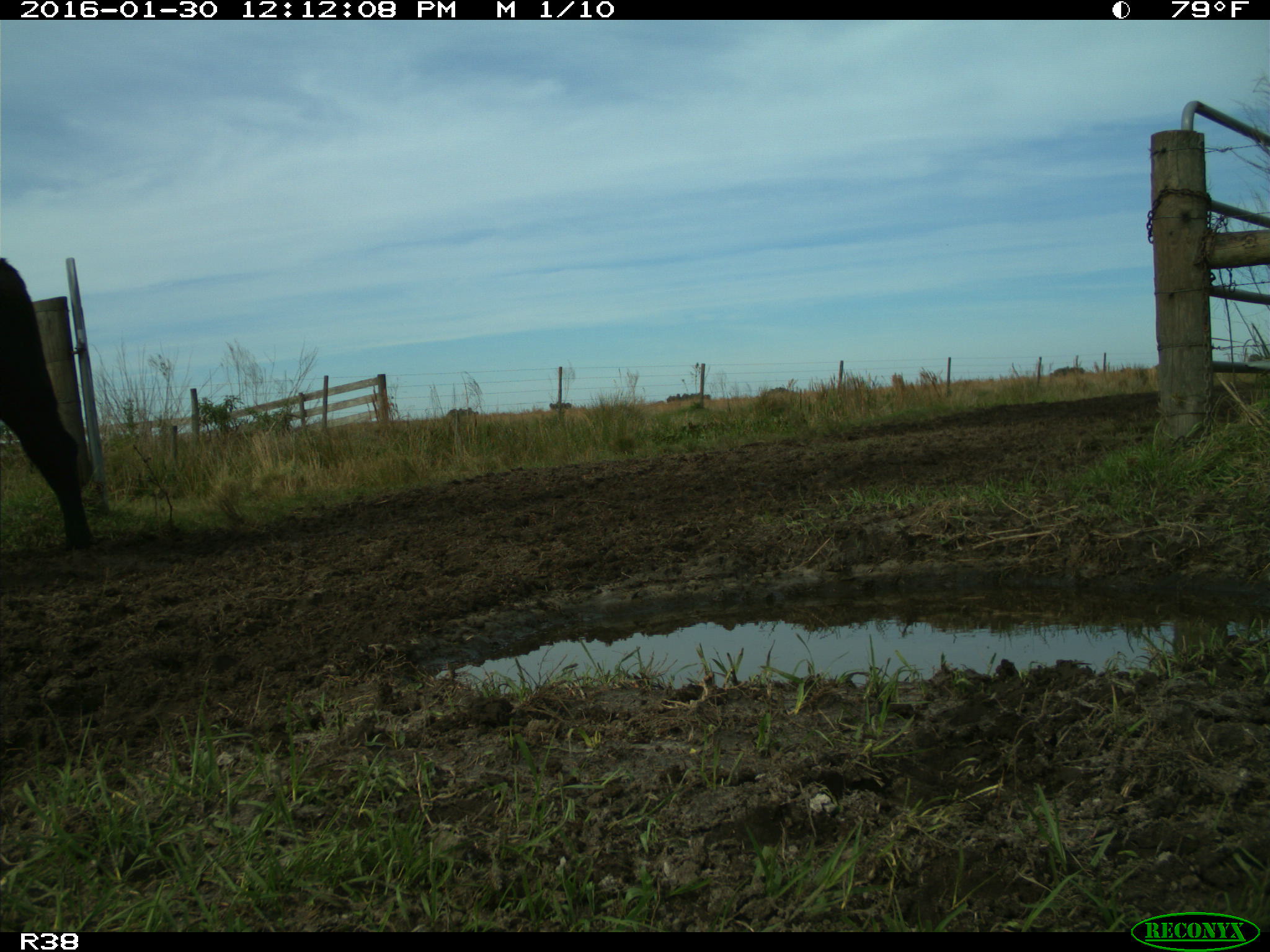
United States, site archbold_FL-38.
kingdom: Animalia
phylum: Chordata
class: Mammalia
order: Artiodactyla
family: Bovidae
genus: Bos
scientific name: Bos taurus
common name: domestic cow